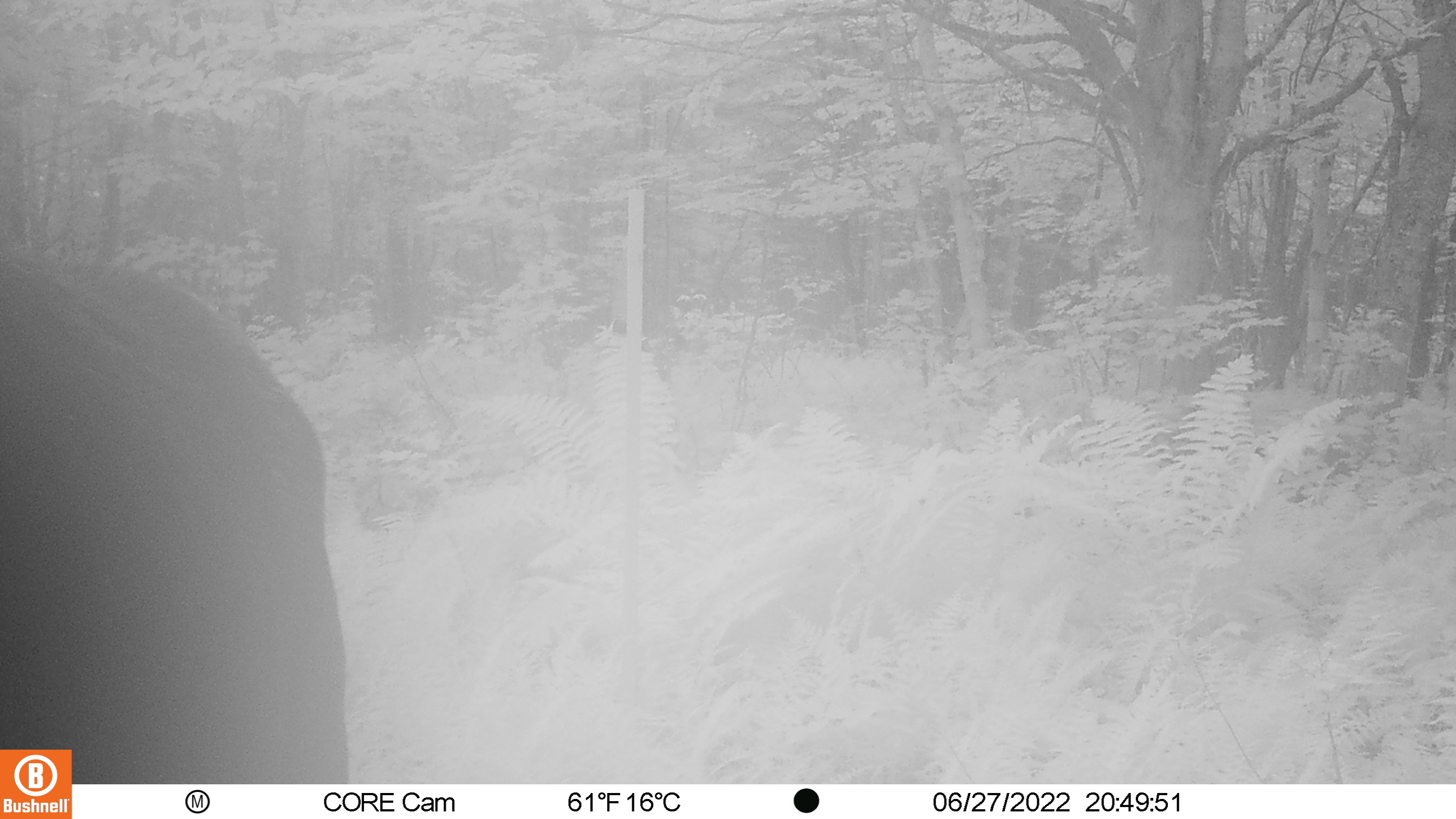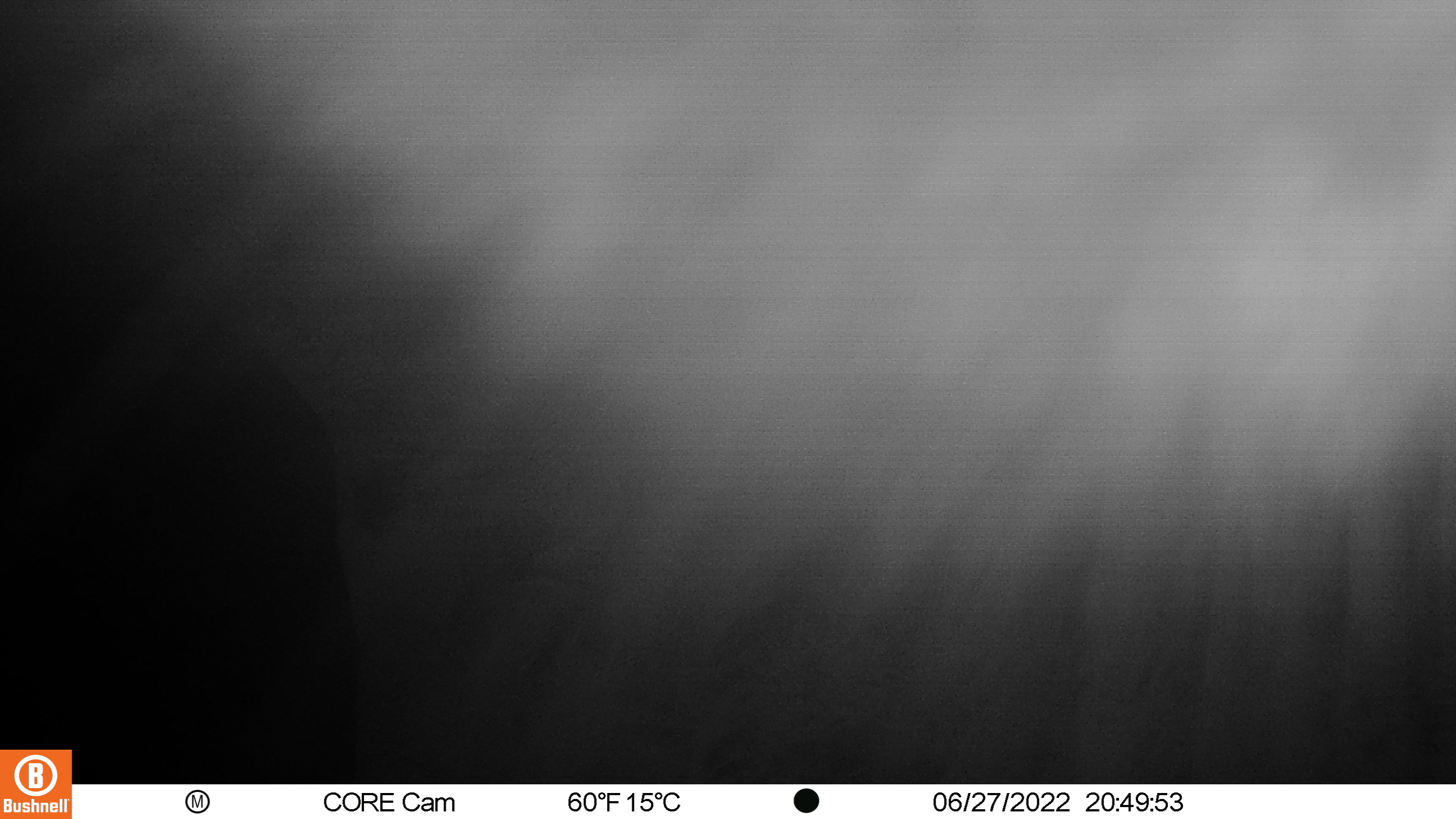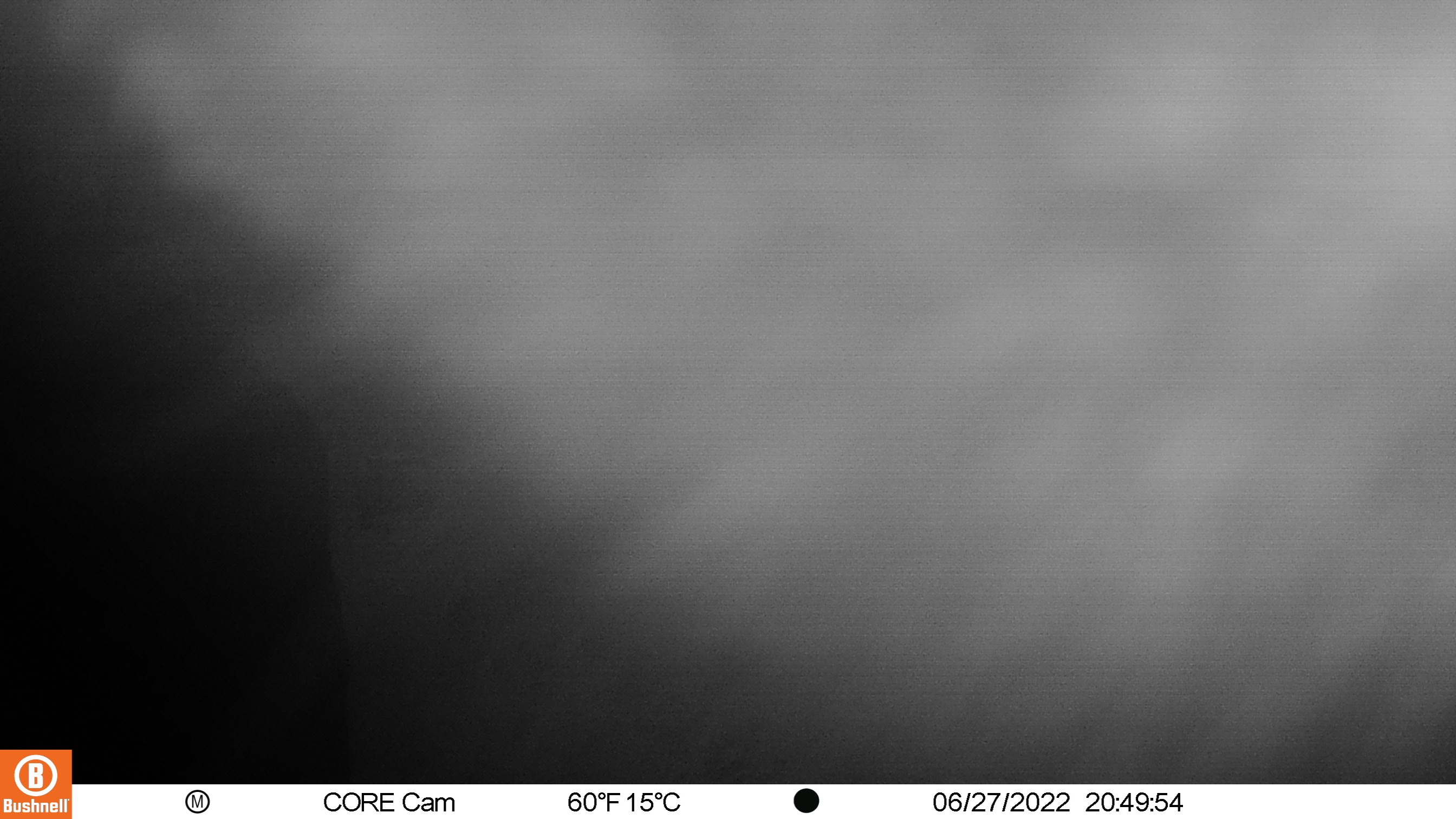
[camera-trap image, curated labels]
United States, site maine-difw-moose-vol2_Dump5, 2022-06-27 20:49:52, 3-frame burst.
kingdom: Animalia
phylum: Chordata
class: Mammalia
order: Artiodactyla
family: Cervidae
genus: Alces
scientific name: Alces alces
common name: moose